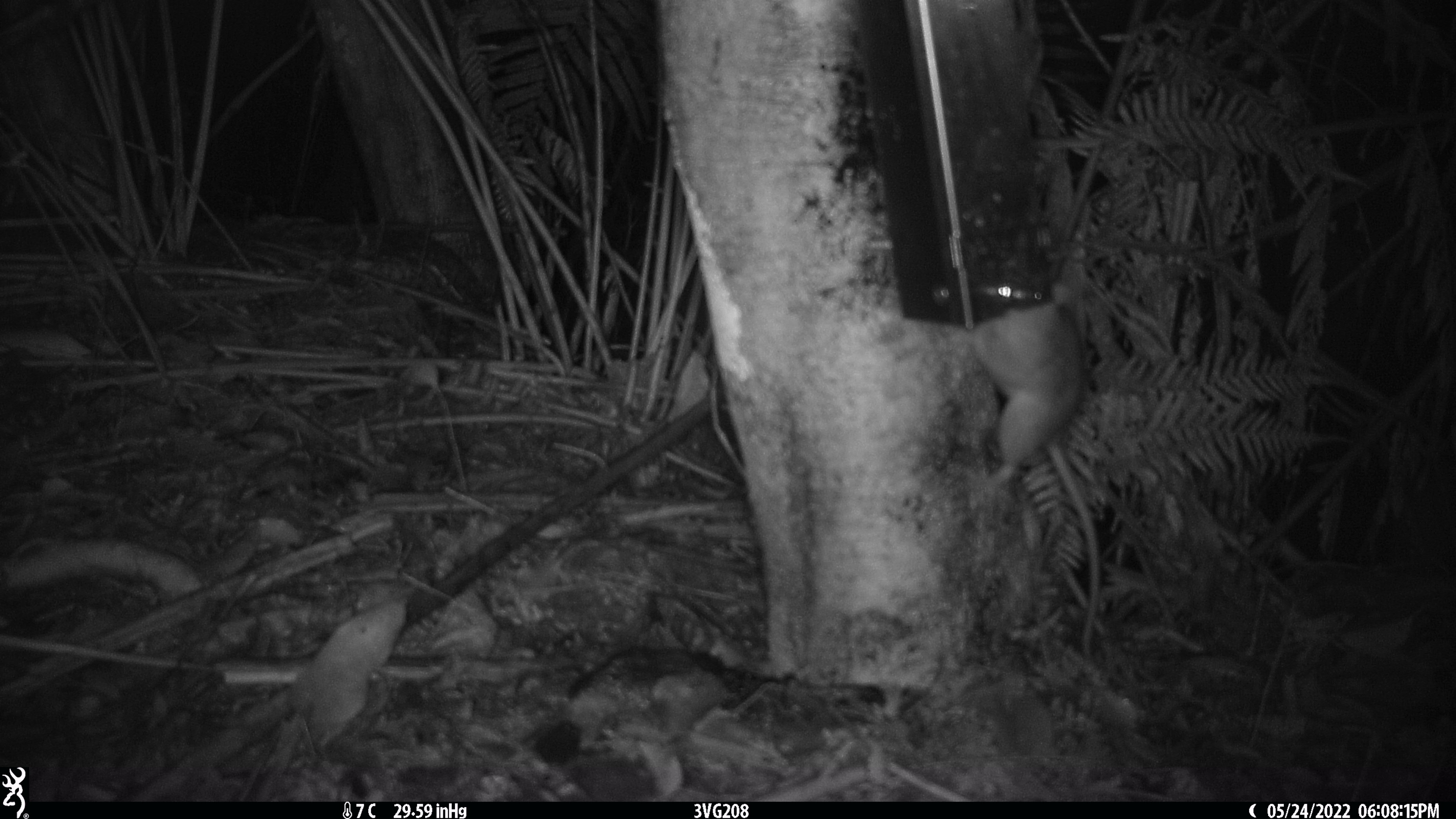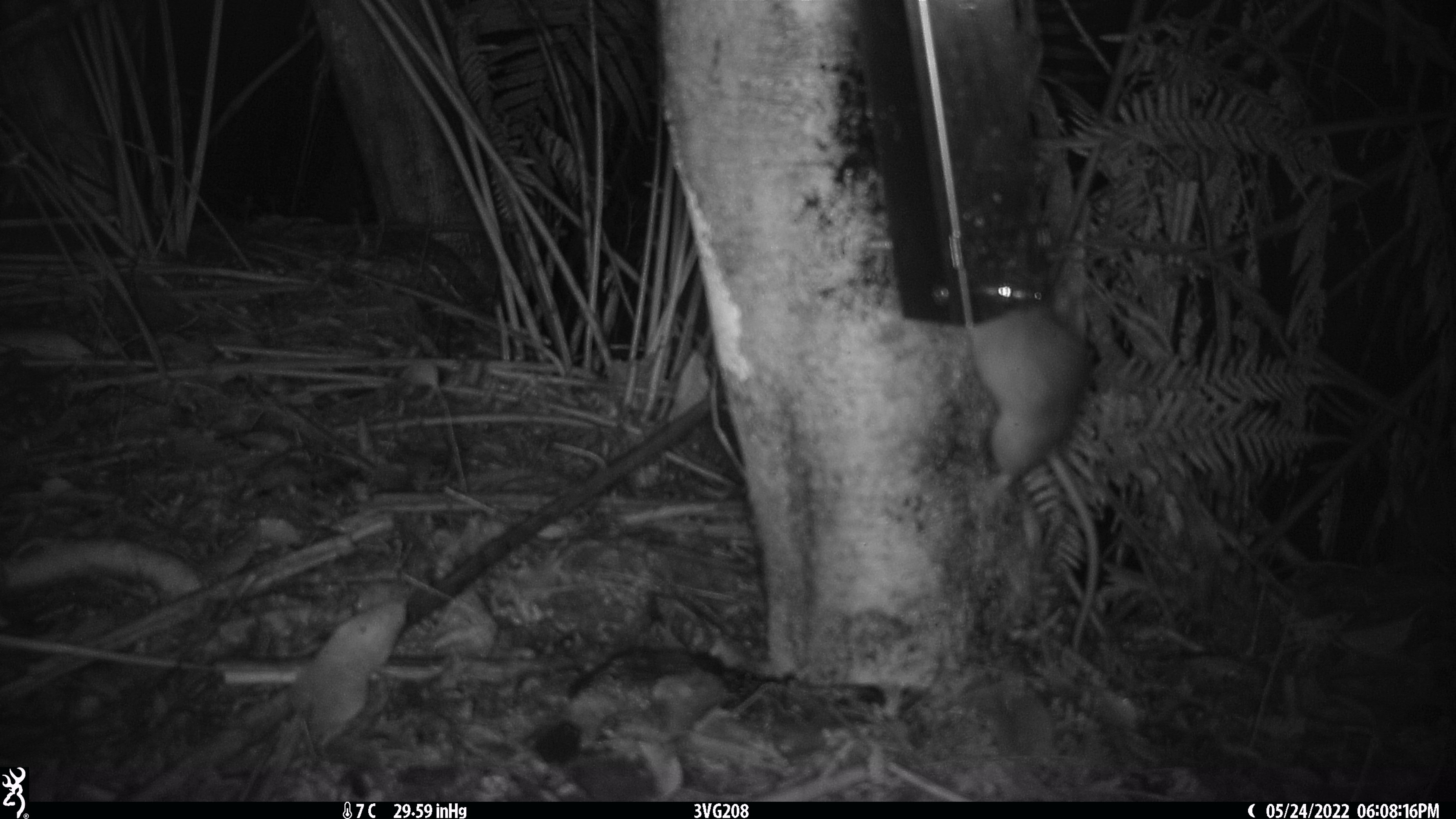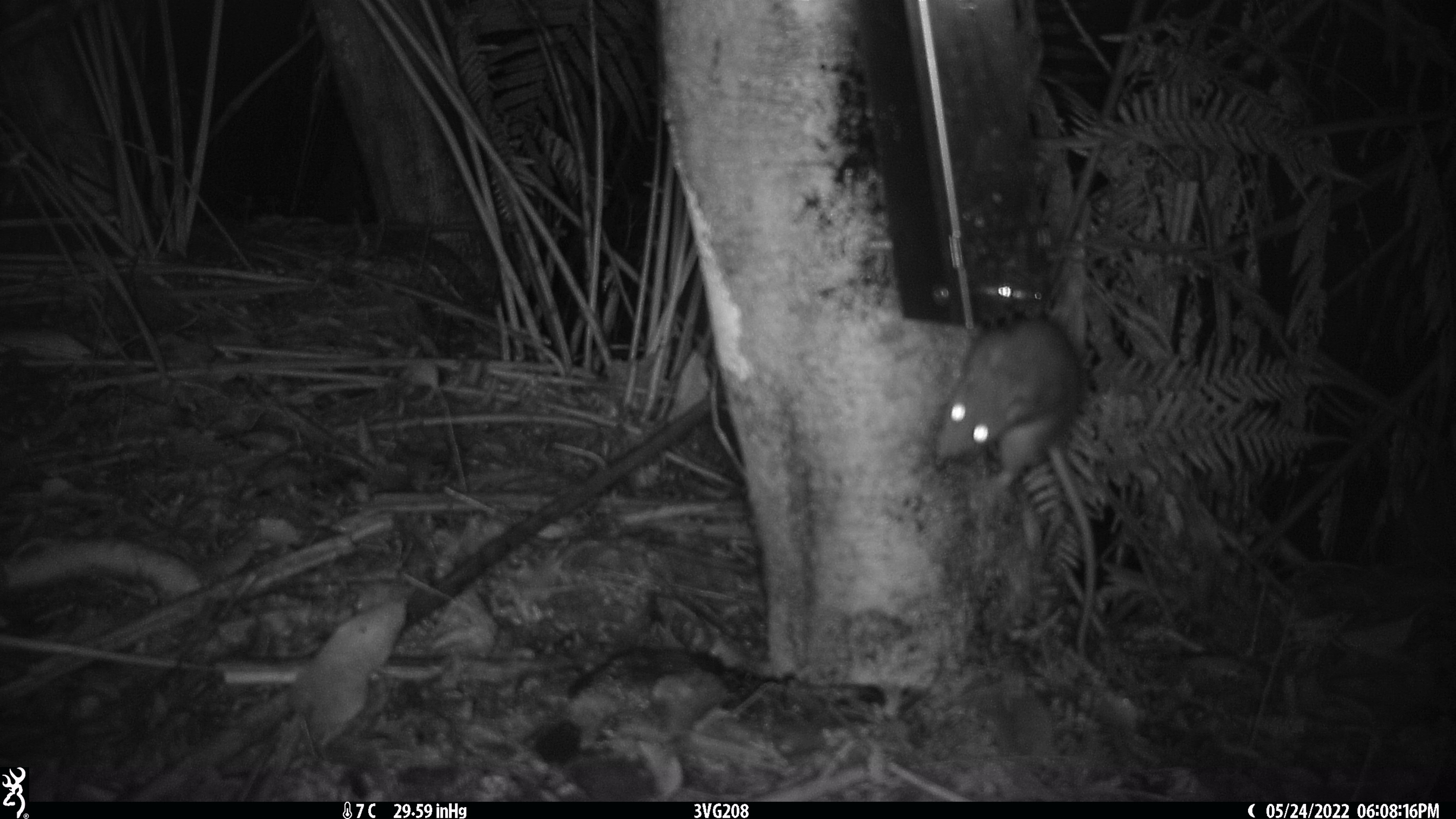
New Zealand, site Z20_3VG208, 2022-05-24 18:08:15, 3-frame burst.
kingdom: Animalia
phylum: Chordata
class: Mammalia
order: Rodentia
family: Muridae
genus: Rattus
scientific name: Rattus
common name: rat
Rat (Rattus).